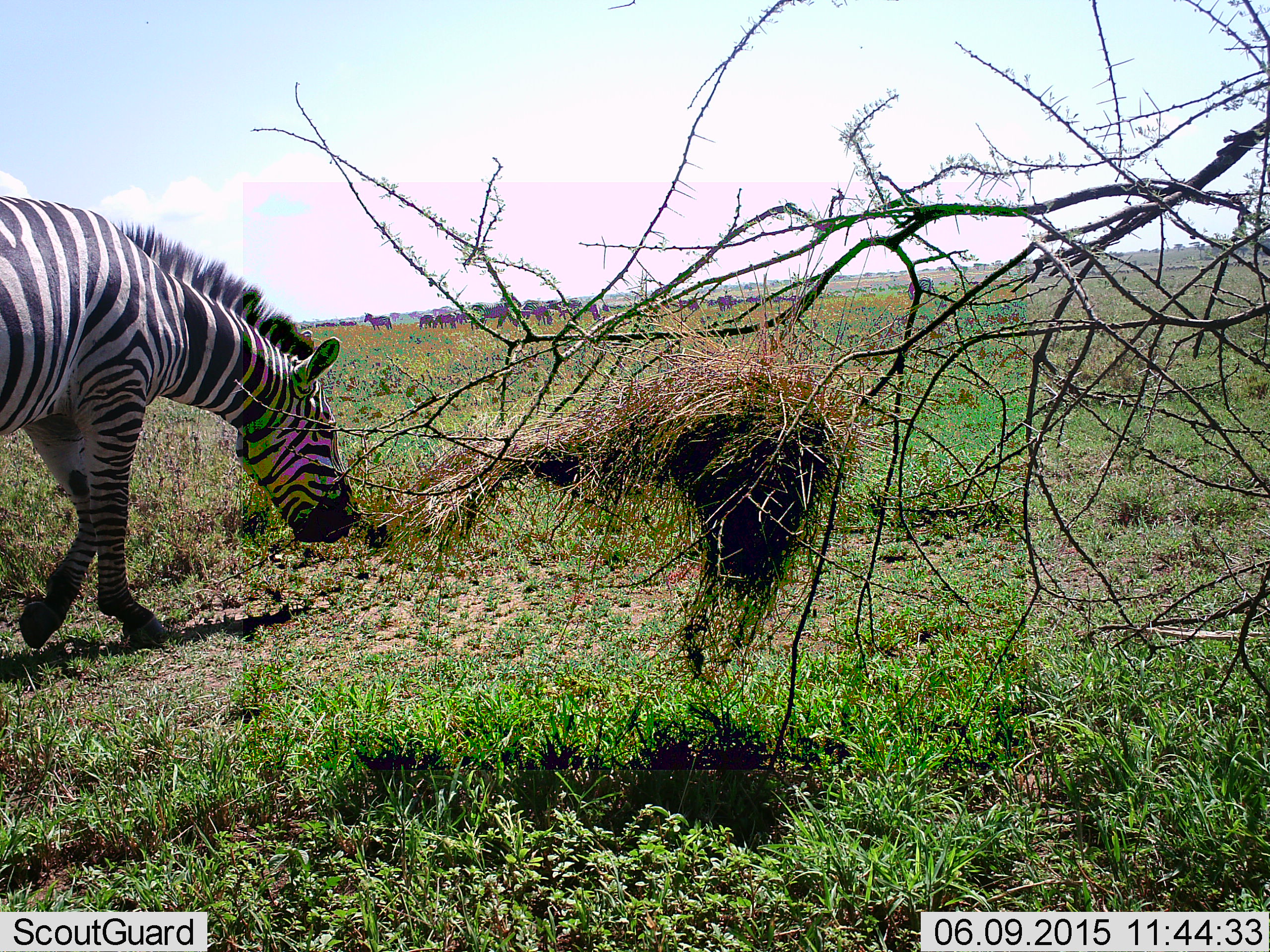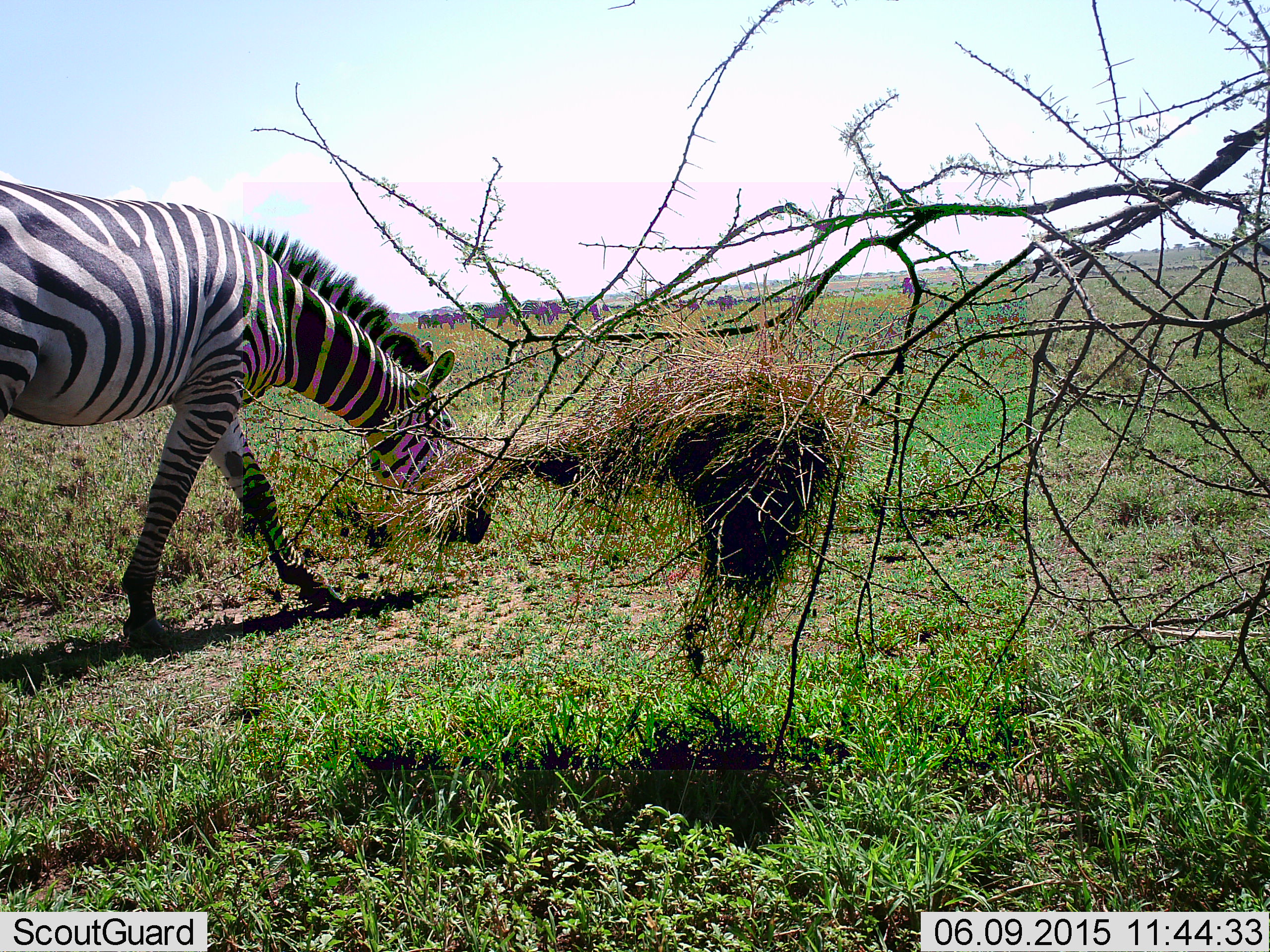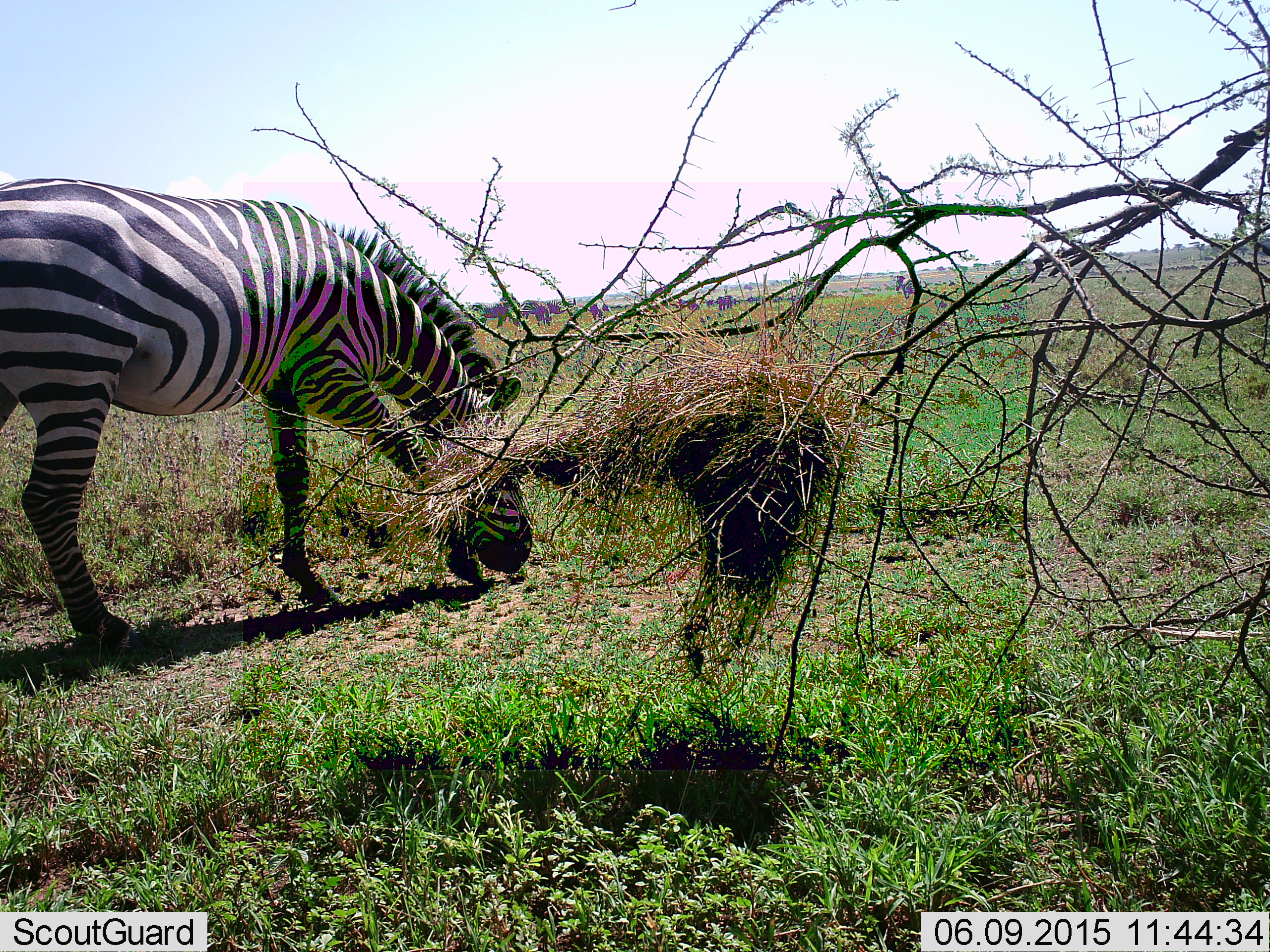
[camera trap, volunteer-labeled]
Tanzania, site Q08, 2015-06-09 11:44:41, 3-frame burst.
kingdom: Animalia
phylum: Chordata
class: Mammalia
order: Perissodactyla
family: Equidae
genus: Equus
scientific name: Equus quagga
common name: plains zebra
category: zebra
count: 1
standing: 20%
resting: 0%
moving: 90%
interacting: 0%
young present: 0%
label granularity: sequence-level